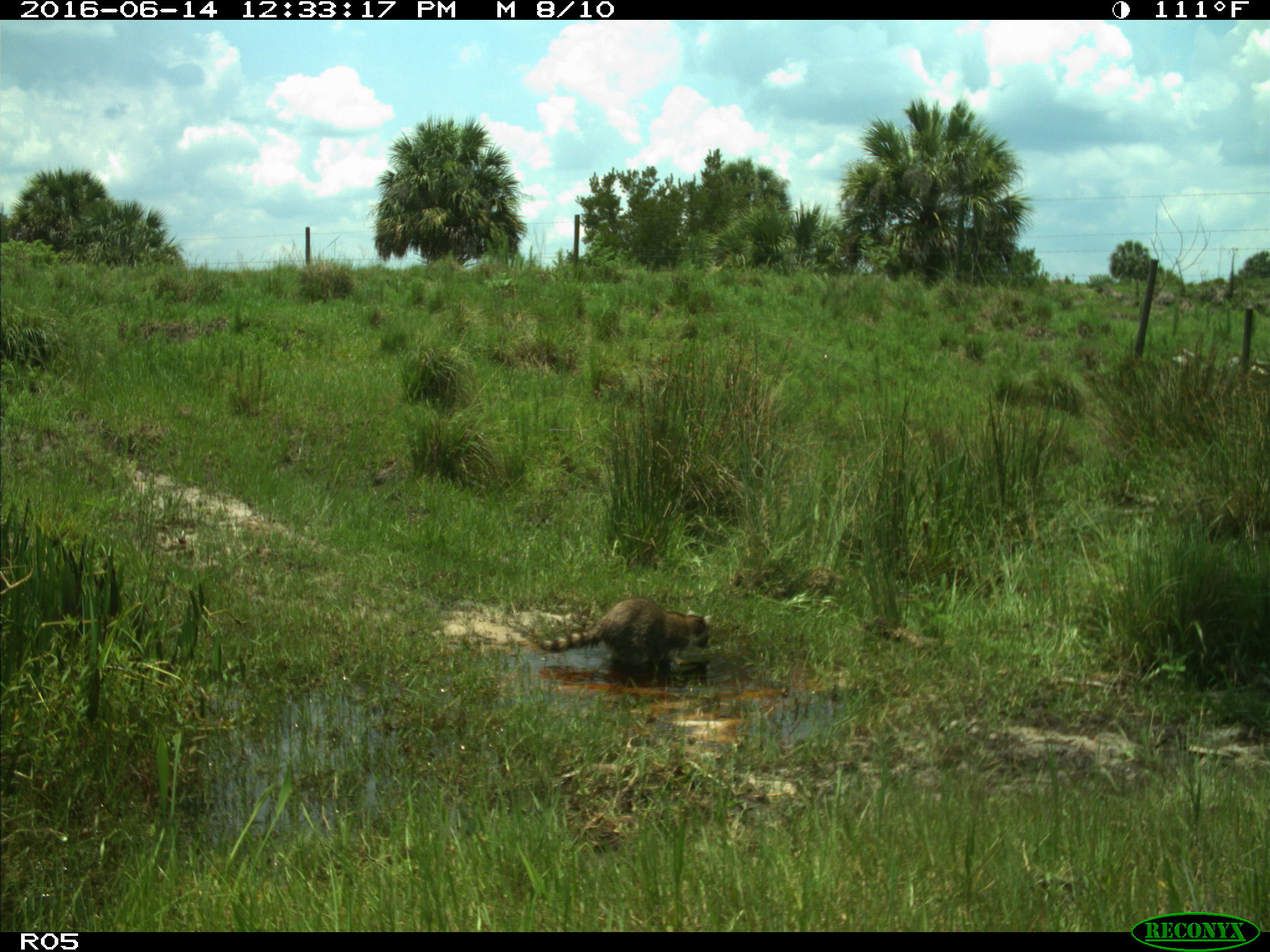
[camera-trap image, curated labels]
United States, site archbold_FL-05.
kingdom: Animalia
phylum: Chordata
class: Mammalia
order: Carnivora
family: Procyonidae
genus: Procyon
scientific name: Procyon lotor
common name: common raccoon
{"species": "Procyon lotor (common raccoon)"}